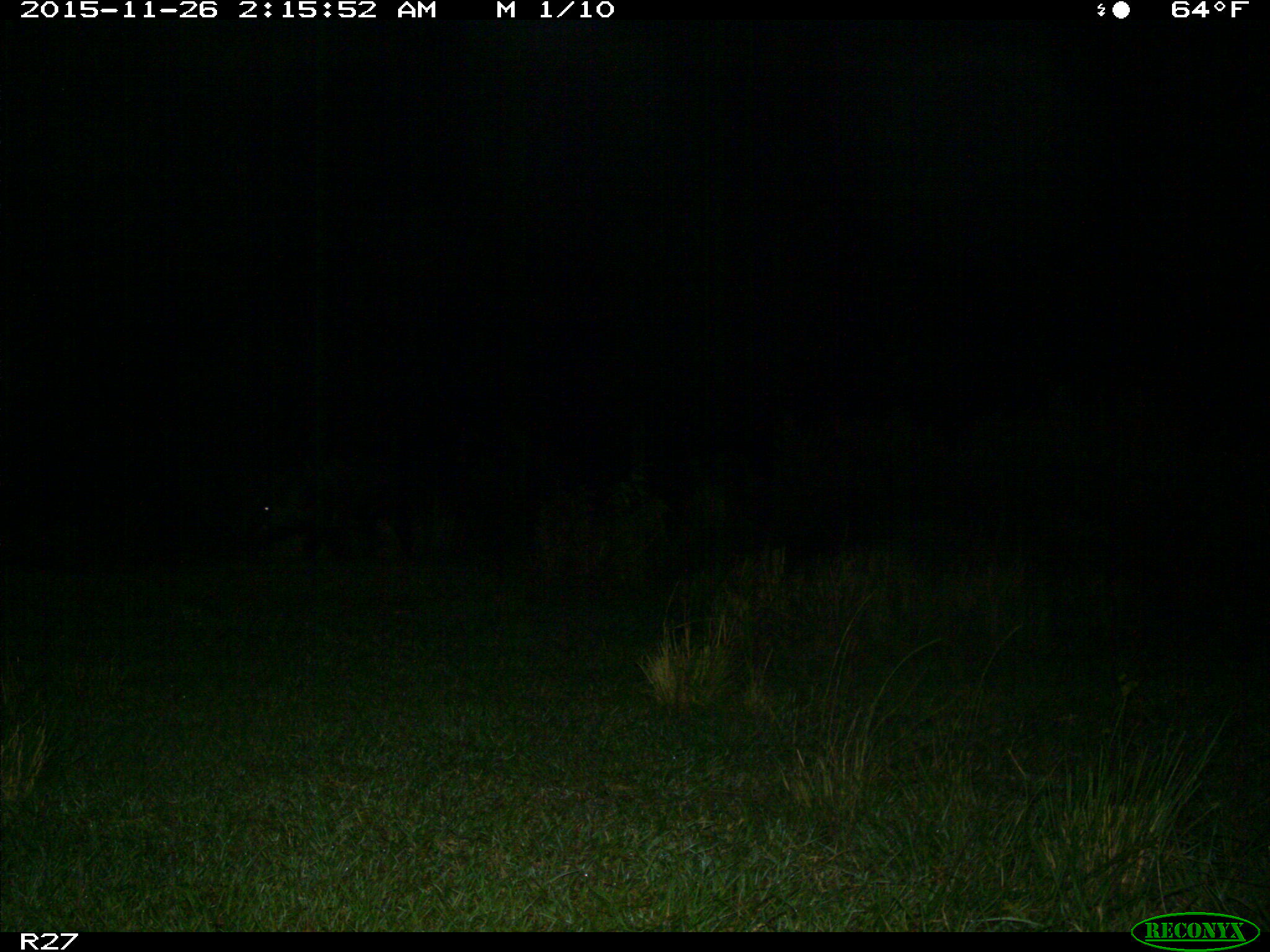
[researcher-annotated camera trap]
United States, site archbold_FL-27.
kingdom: Animalia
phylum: Chordata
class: Mammalia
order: Artiodactyla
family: Suidae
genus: Sus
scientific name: Sus scrofa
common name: wild boar